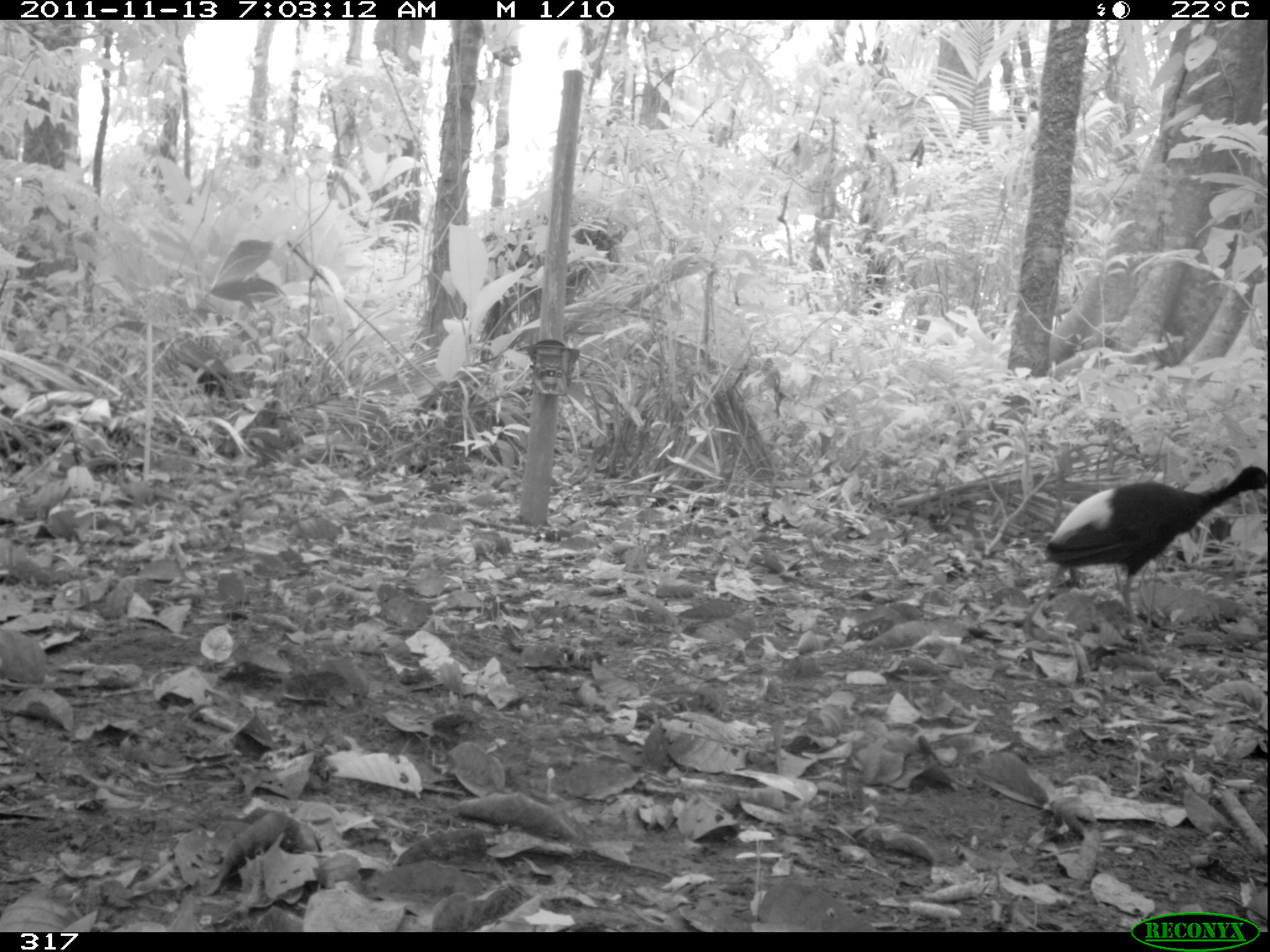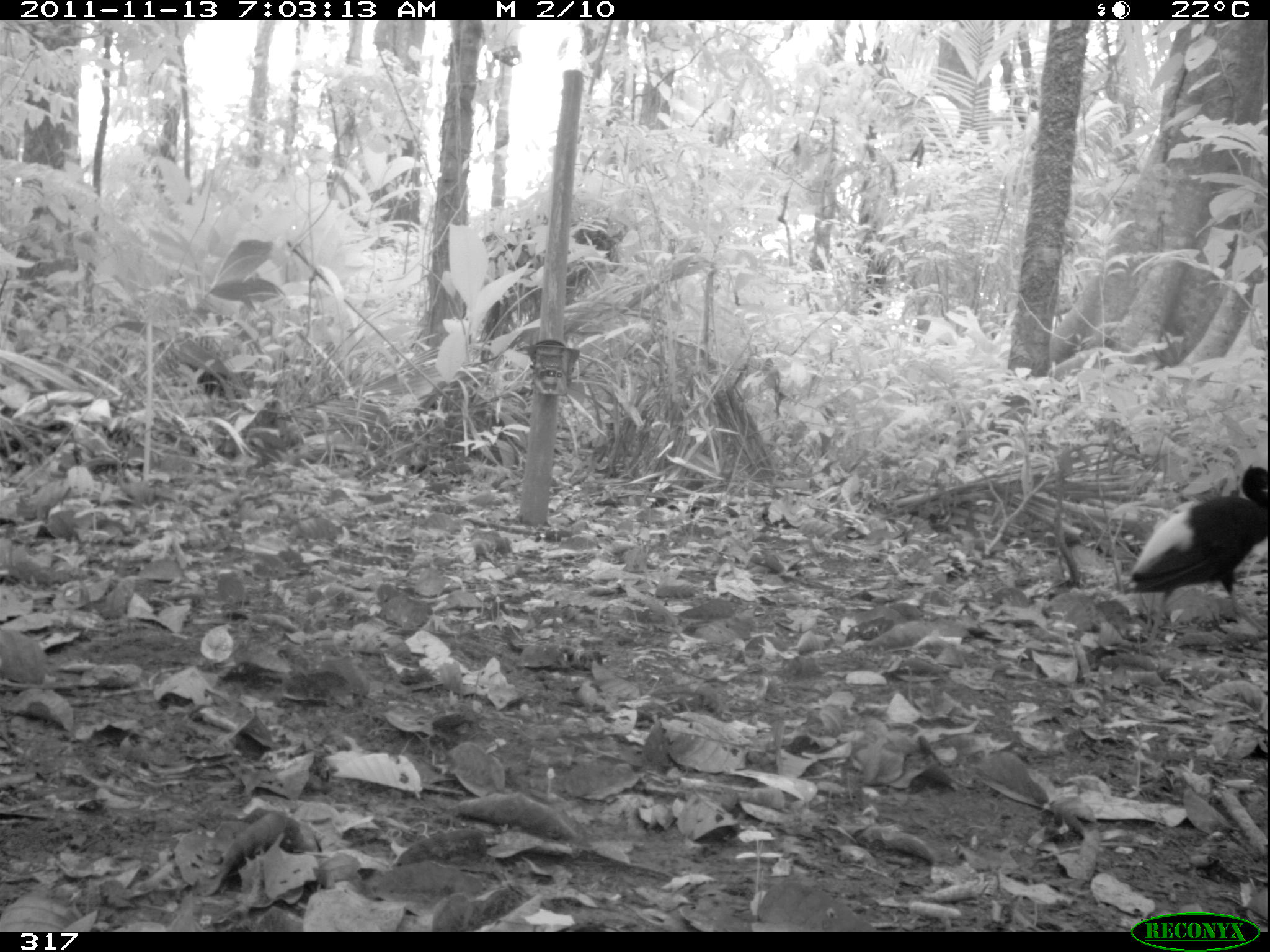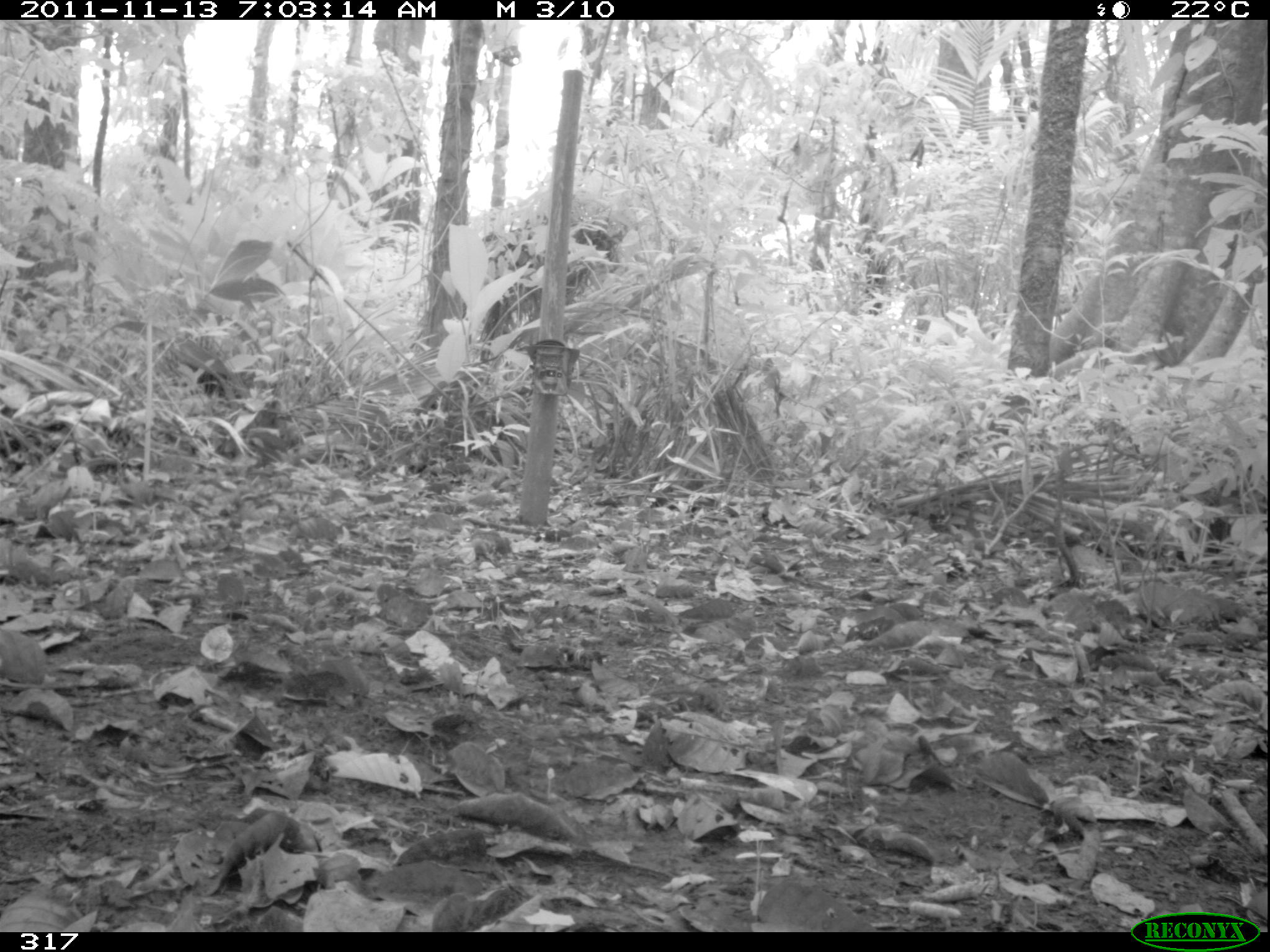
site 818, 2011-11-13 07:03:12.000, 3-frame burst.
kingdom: Animalia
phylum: Chordata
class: Aves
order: Gruiformes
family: Psophiidae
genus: Psophia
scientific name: Psophia leucoptera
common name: pale-winged trumpeter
Psophia leucoptera (pale-winged trumpeter).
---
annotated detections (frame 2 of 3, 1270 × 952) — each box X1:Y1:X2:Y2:
psophia leucoptera: 1120:463:1266:658